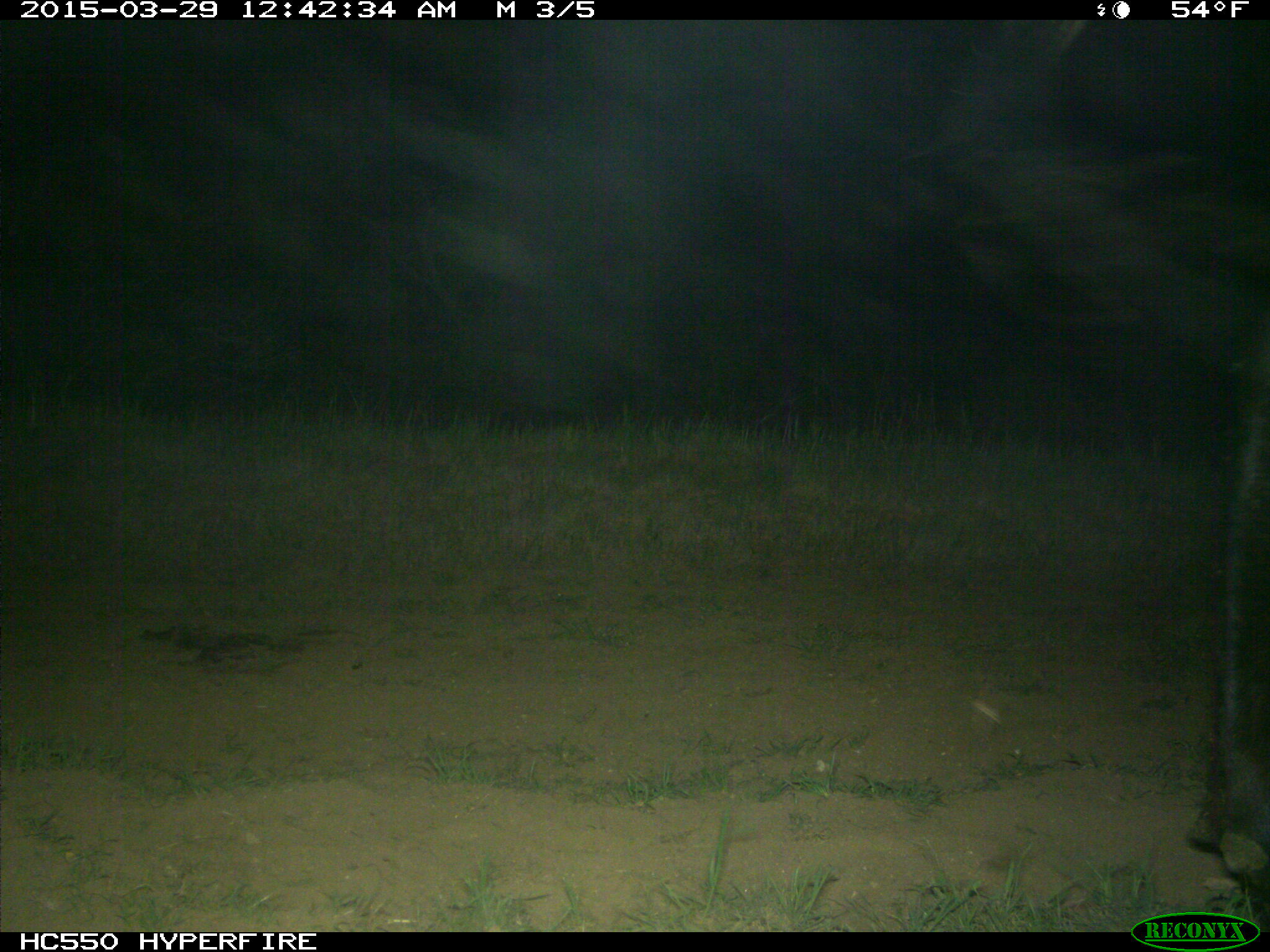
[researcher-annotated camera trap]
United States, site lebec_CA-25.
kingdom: Animalia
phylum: Chordata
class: Mammalia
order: Artiodactyla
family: Bovidae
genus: Bos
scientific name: Bos taurus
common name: domestic cow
Bos taurus (domestic cow).